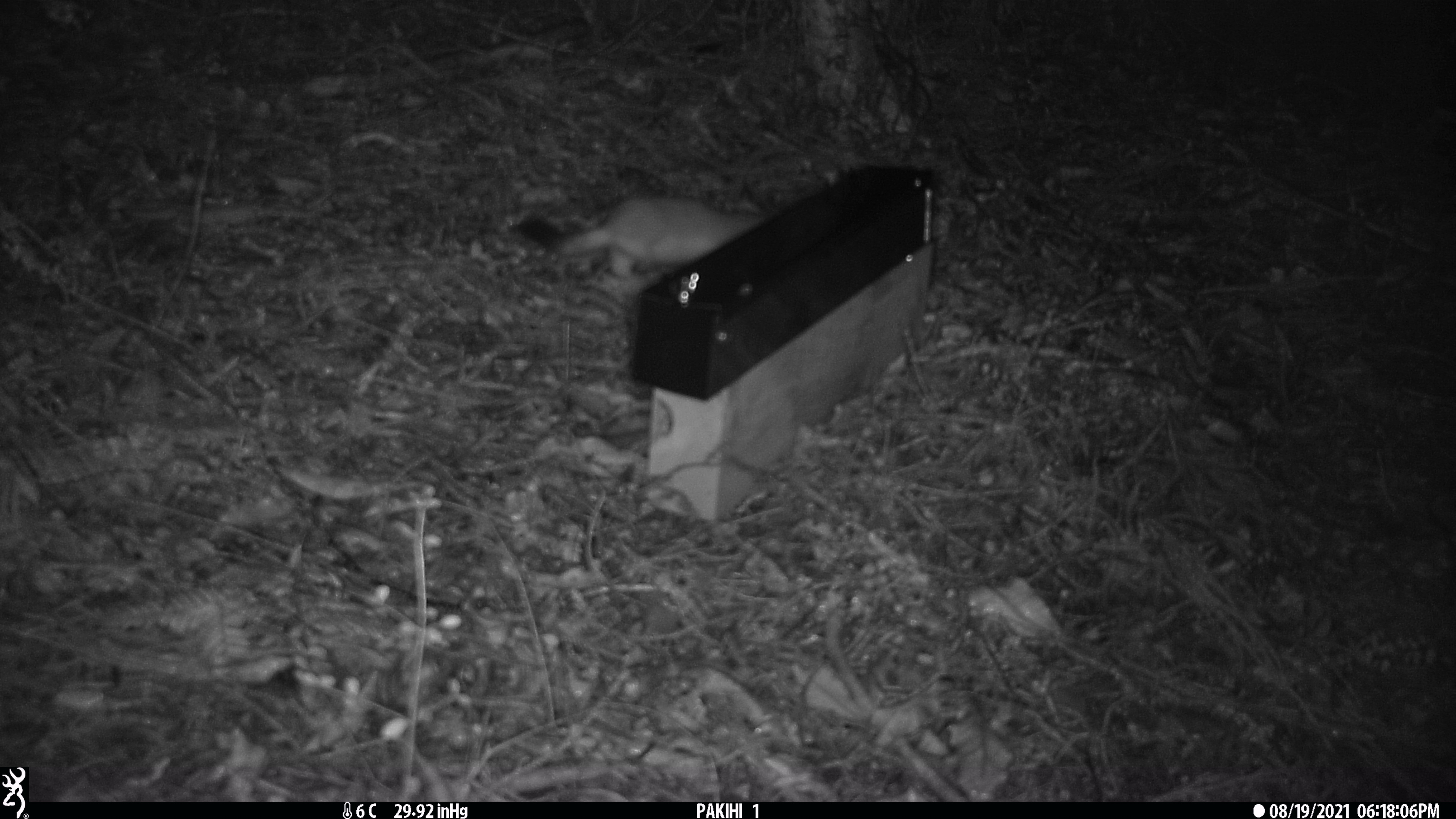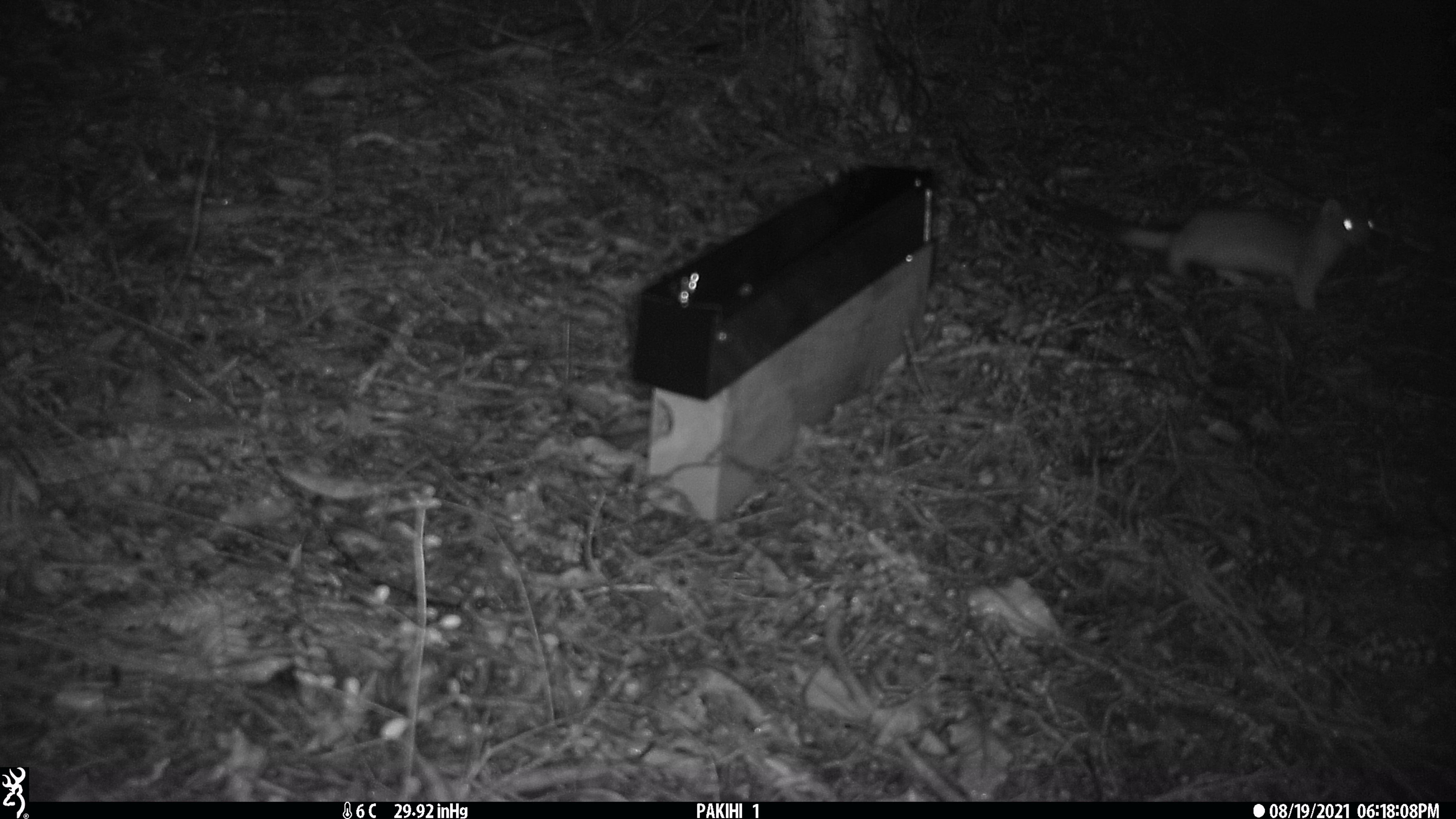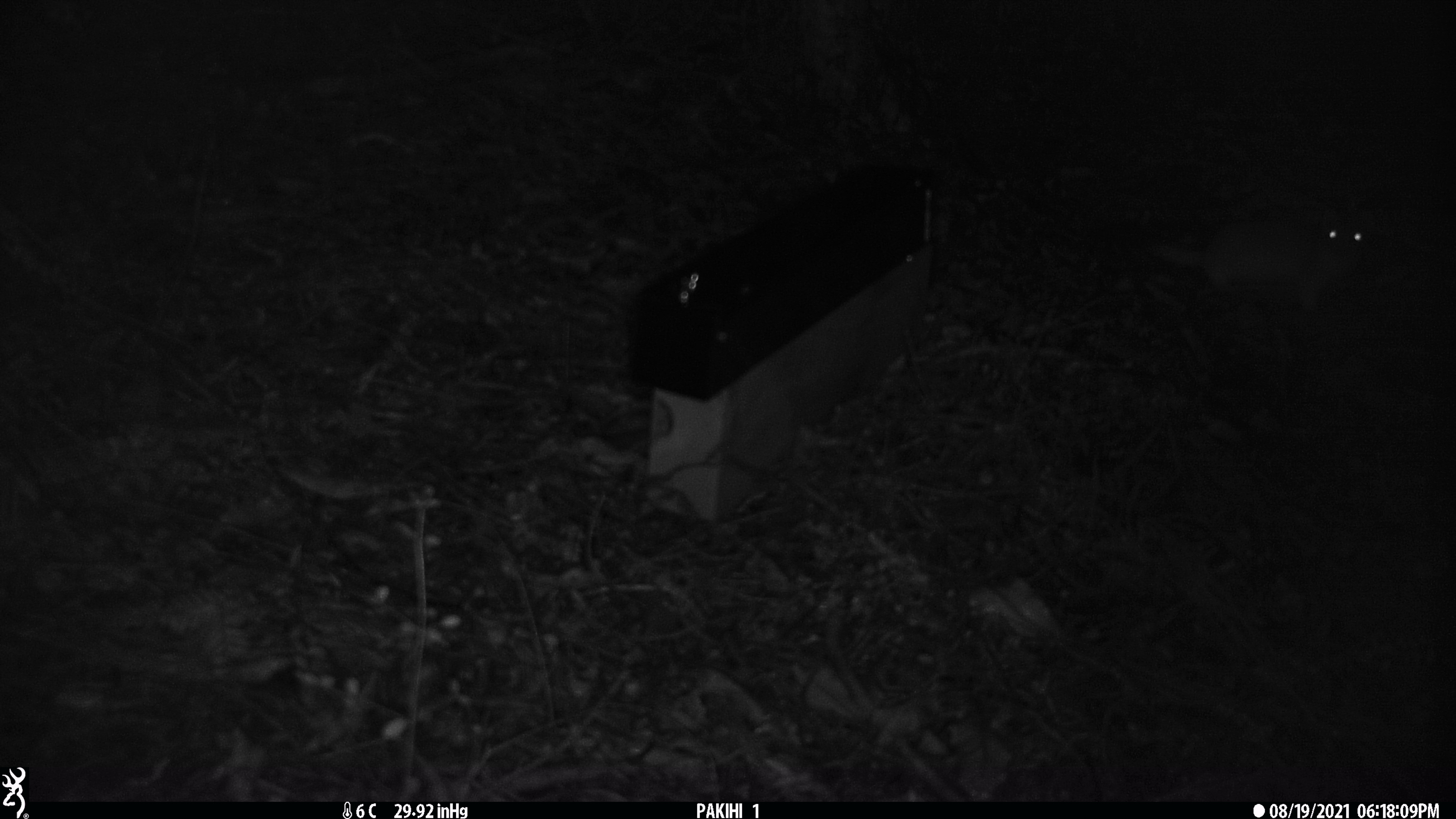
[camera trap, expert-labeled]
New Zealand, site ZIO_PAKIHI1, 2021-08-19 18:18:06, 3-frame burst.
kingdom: Animalia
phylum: Chordata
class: Mammalia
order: Carnivora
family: Mustelidae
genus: Mustela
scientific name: Mustela erminea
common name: stoat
Stoat (Mustela erminea).